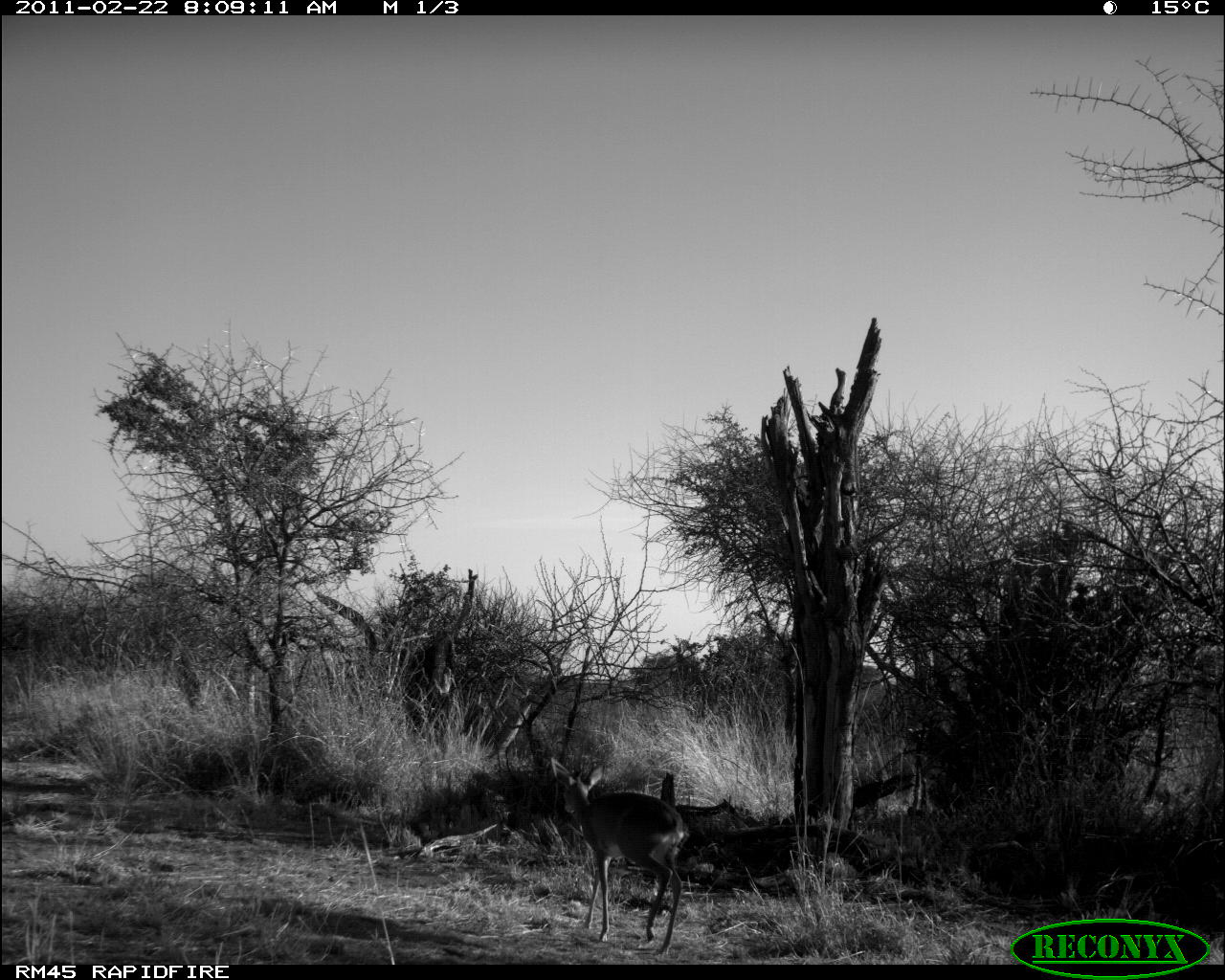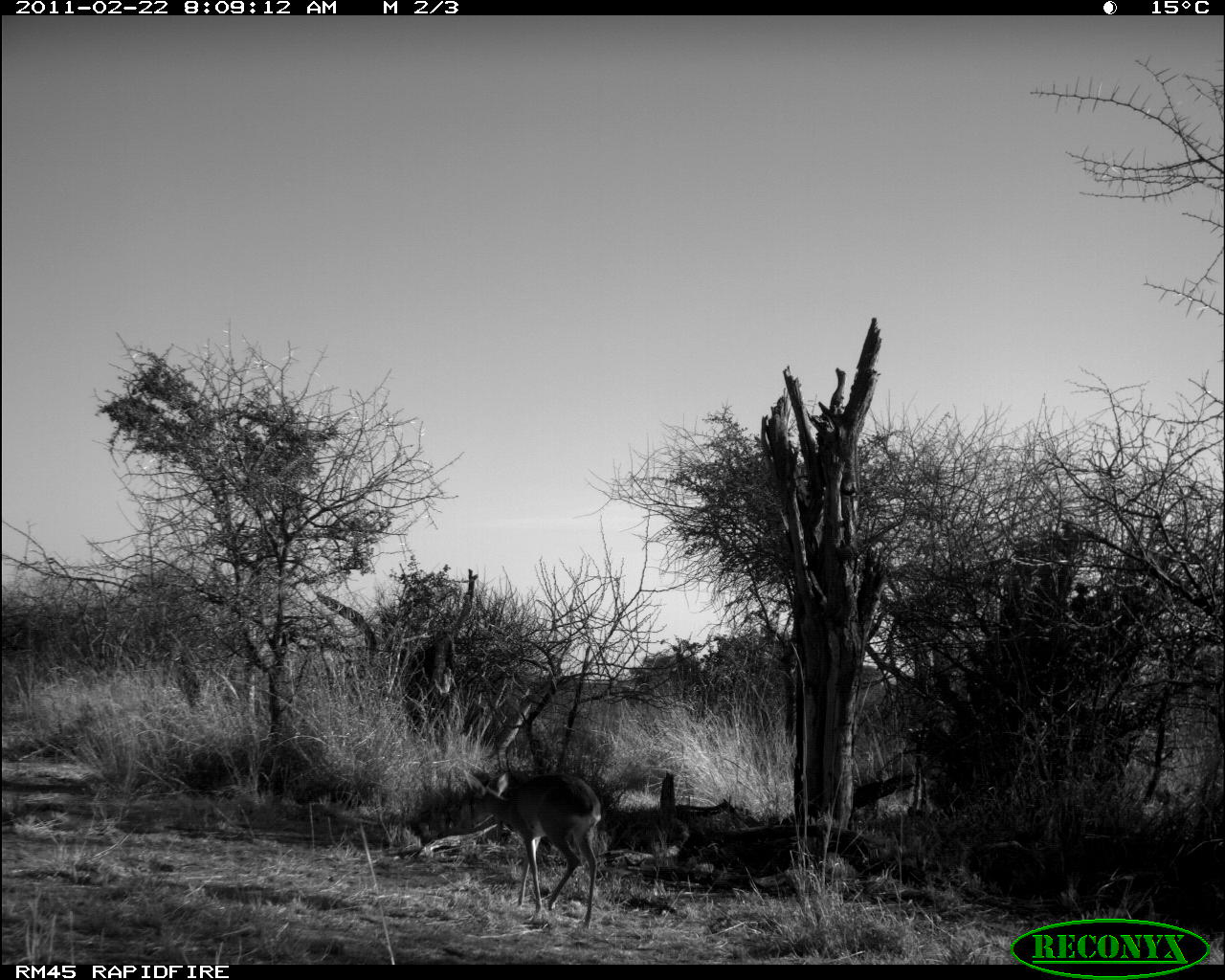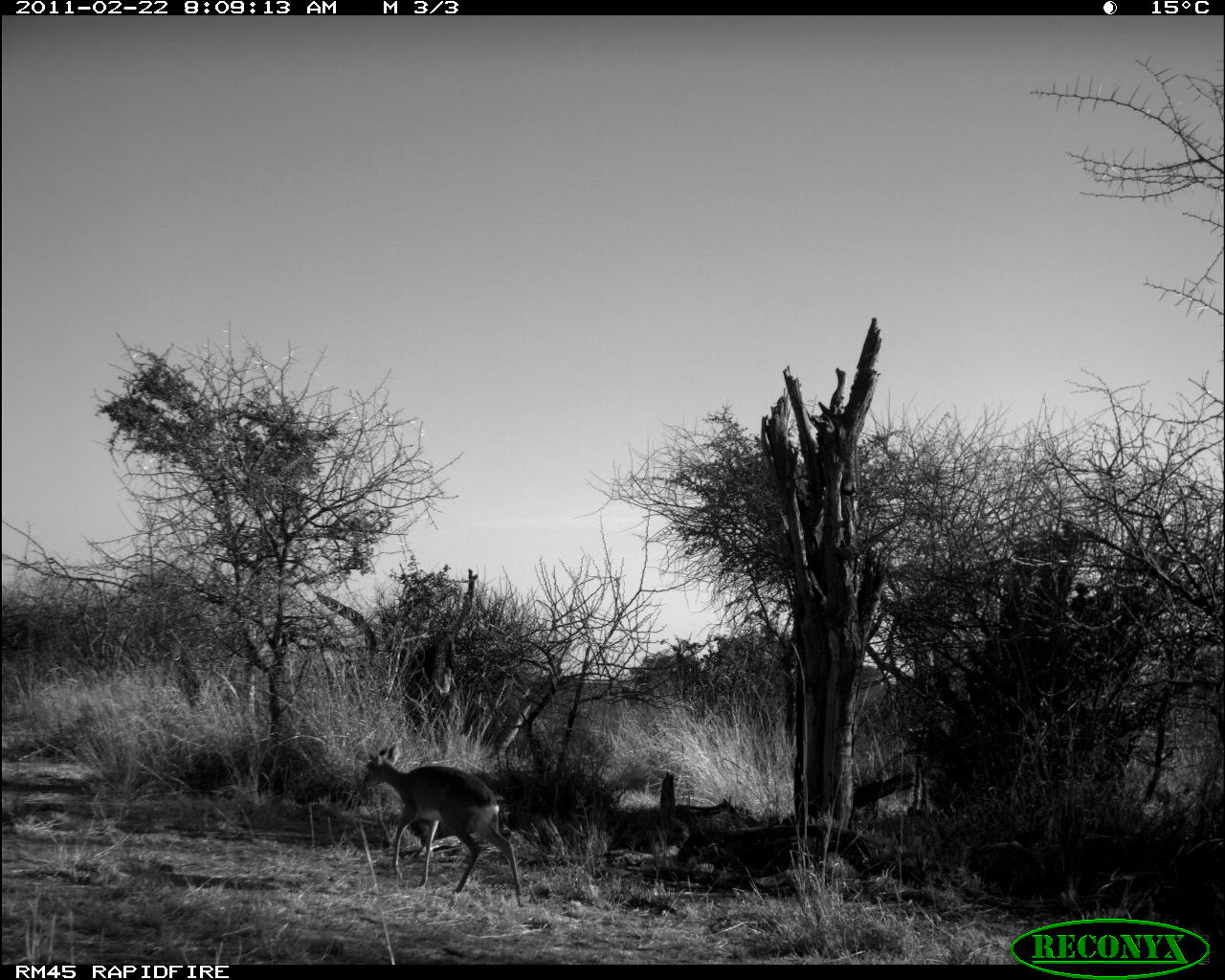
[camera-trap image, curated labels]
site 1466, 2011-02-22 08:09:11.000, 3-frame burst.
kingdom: Animalia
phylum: Chordata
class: Mammalia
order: Artiodactyla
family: Bovidae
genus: Madoqua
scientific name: Madoqua guentheri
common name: günther's dik-dik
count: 1